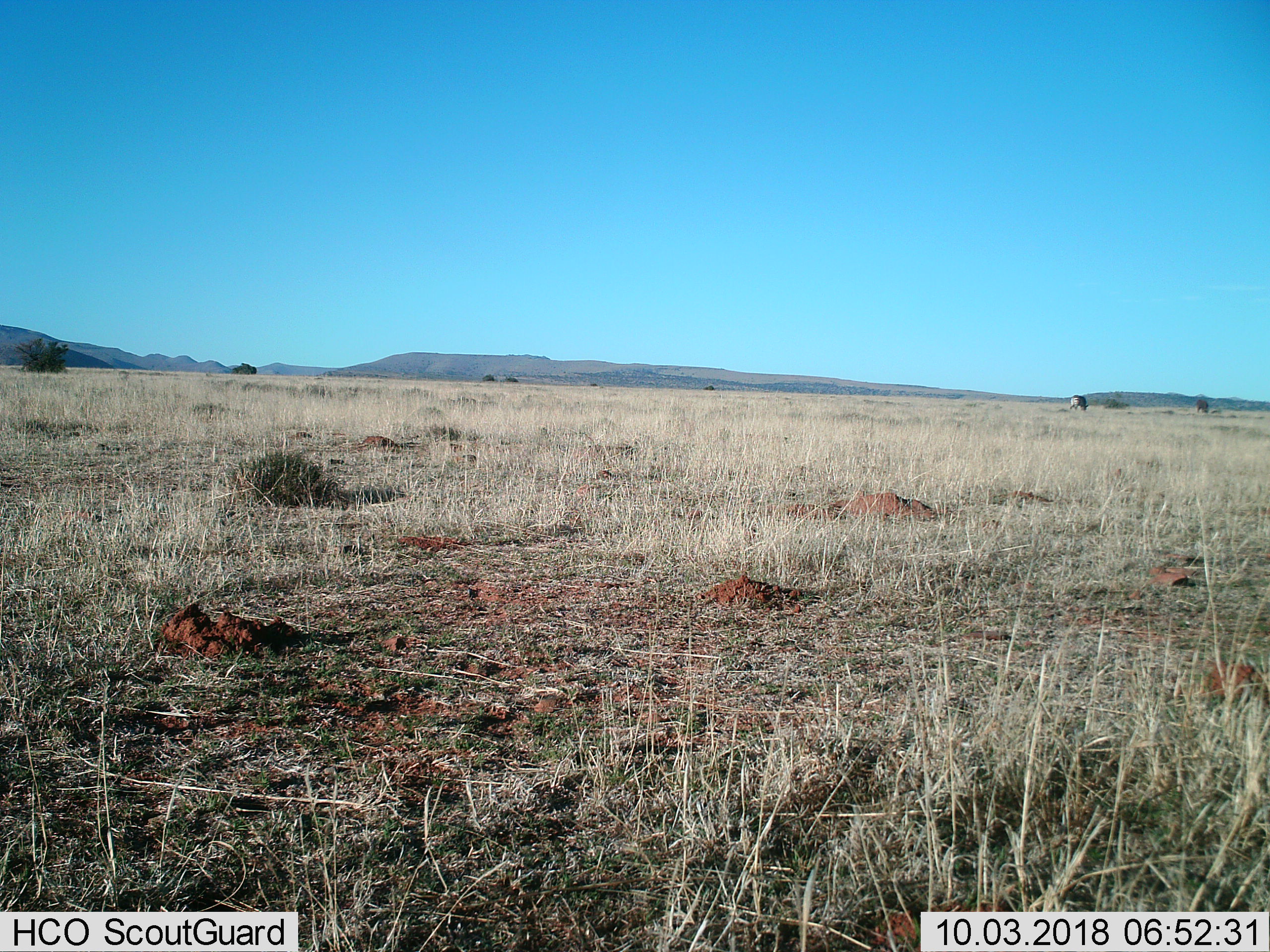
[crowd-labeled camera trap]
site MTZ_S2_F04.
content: unidentified animal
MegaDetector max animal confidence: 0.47